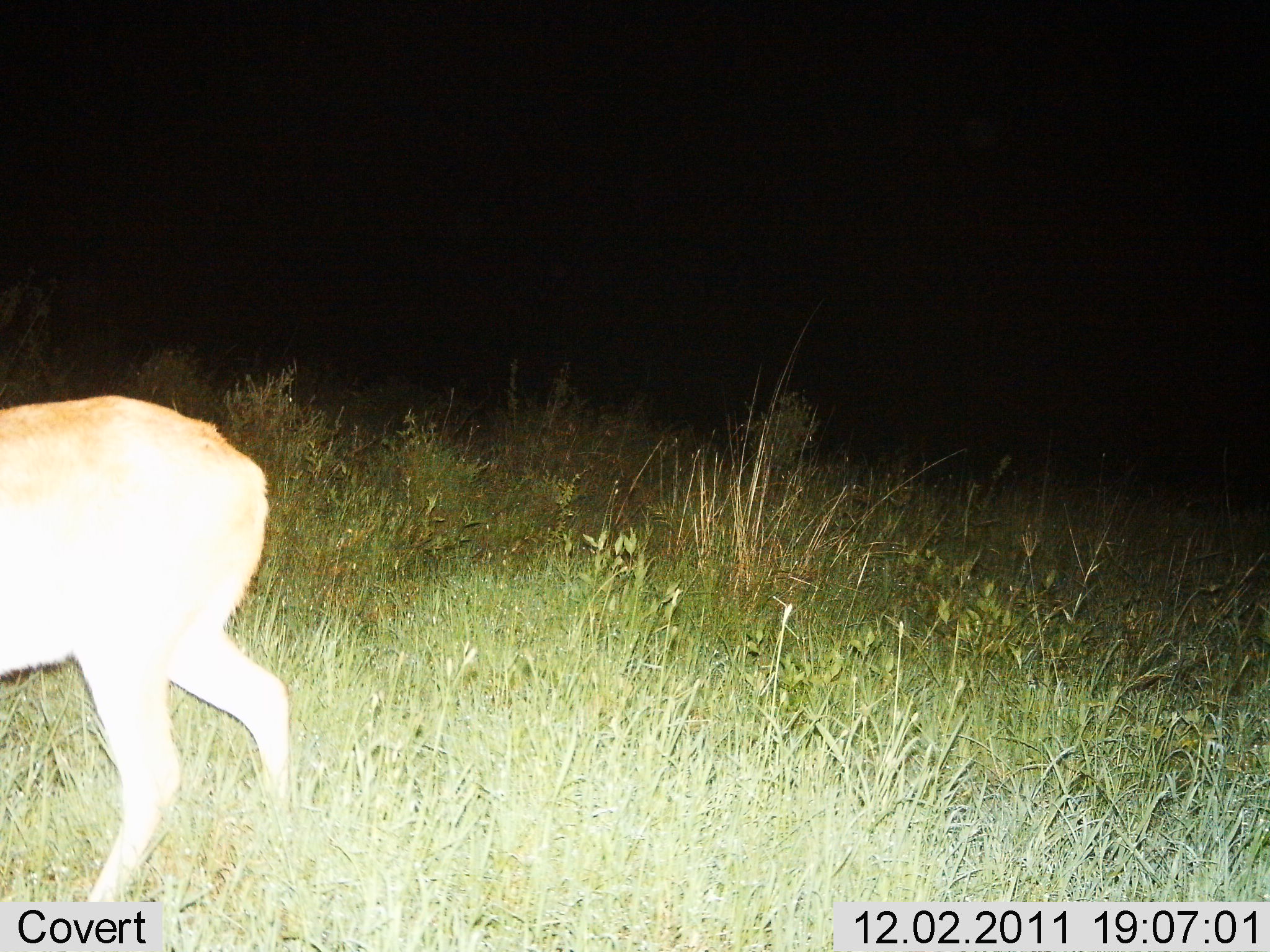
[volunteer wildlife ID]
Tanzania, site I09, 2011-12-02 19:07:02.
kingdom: Animalia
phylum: Chordata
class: Mammalia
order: Artiodactyla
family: Bovidae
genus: Redunca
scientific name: Redunca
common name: reedbuck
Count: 1.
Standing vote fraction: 56%.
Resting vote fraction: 0%.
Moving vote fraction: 44%.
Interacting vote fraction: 0%.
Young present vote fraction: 0%.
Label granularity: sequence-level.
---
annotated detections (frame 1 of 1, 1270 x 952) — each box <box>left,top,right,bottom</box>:
animal: <box>0,389,334,952</box>